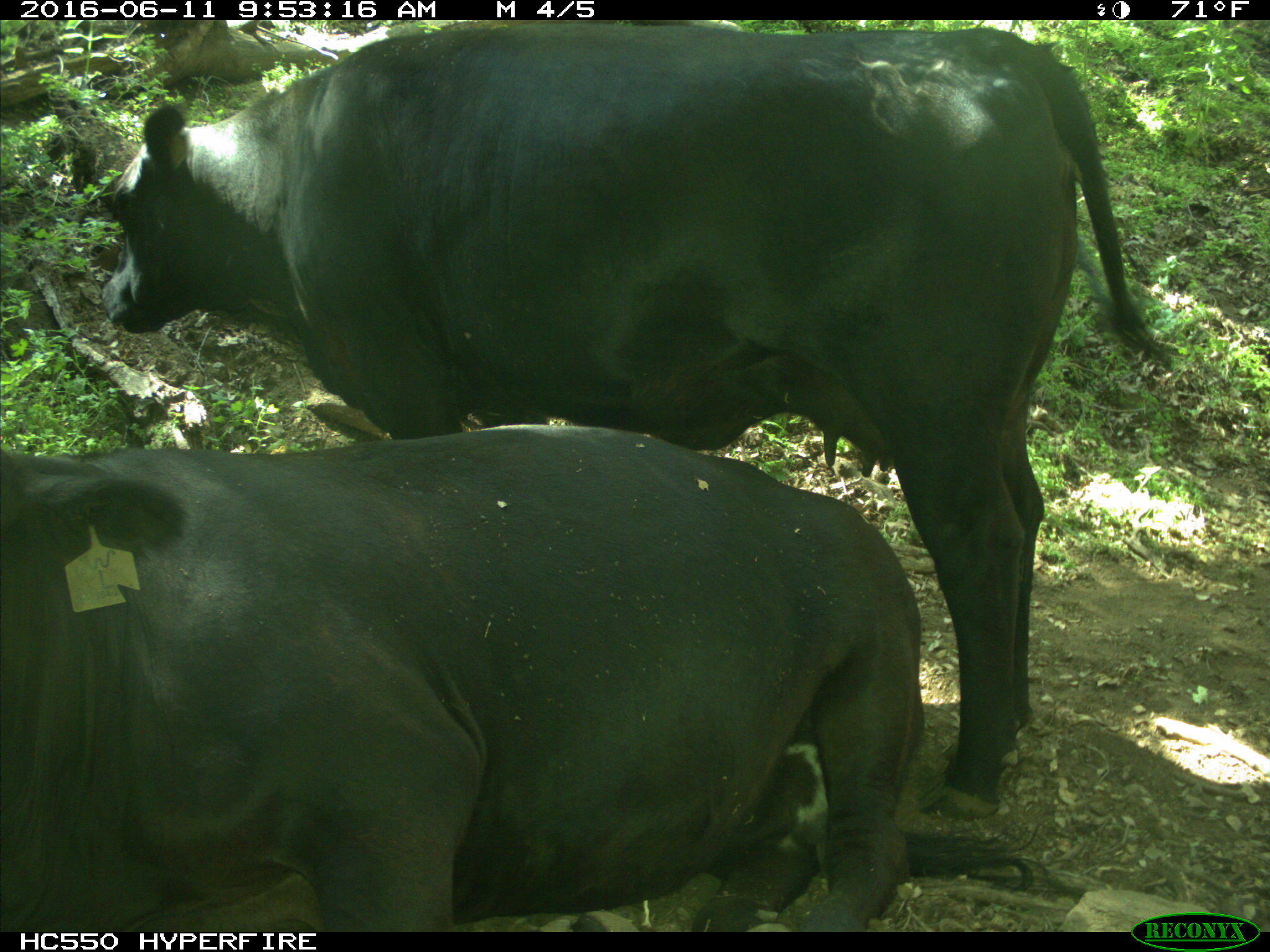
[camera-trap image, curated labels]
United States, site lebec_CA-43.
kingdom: Animalia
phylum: Chordata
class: Mammalia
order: Artiodactyla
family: Bovidae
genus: Bos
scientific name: Bos taurus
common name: domestic cow